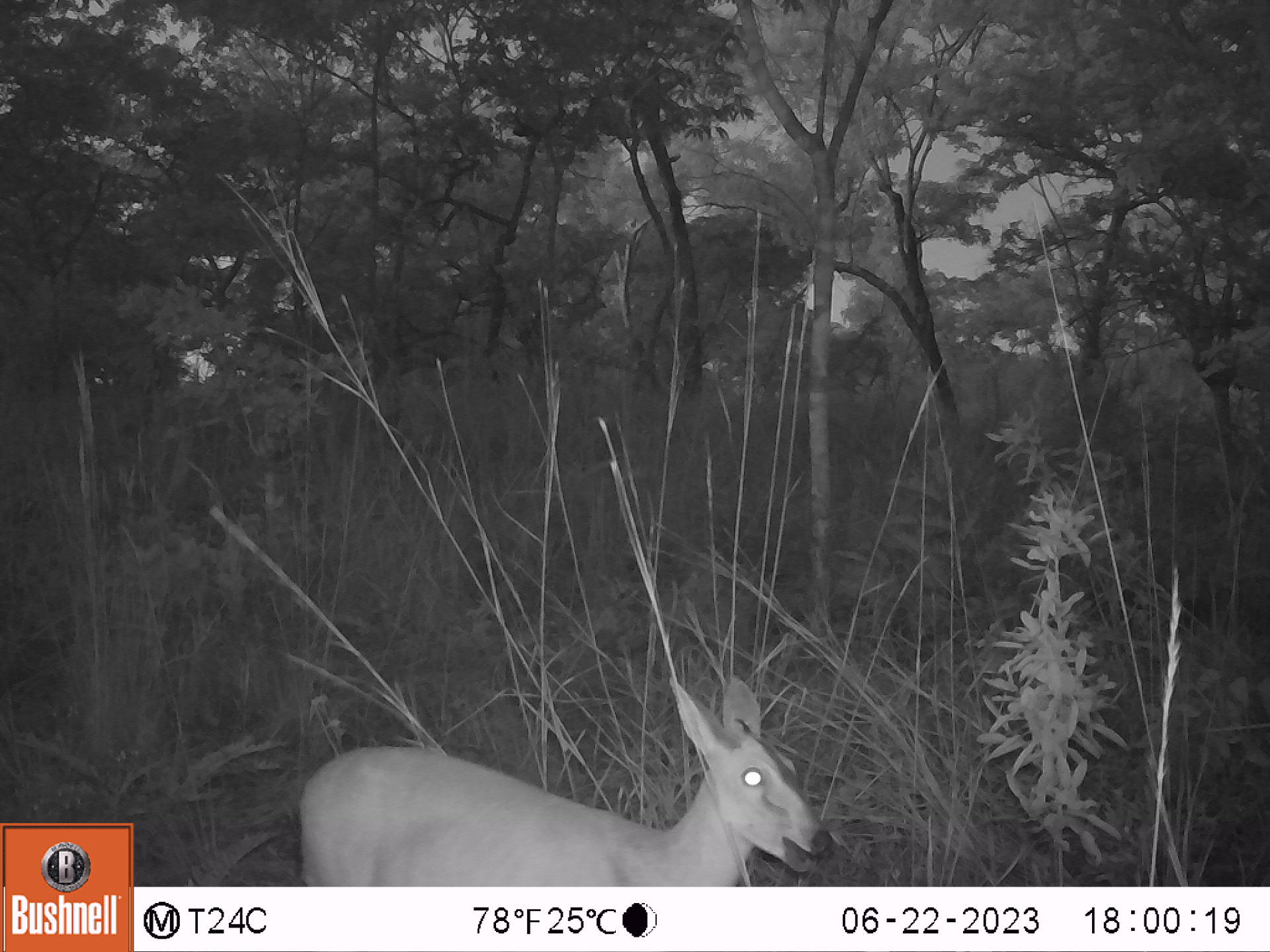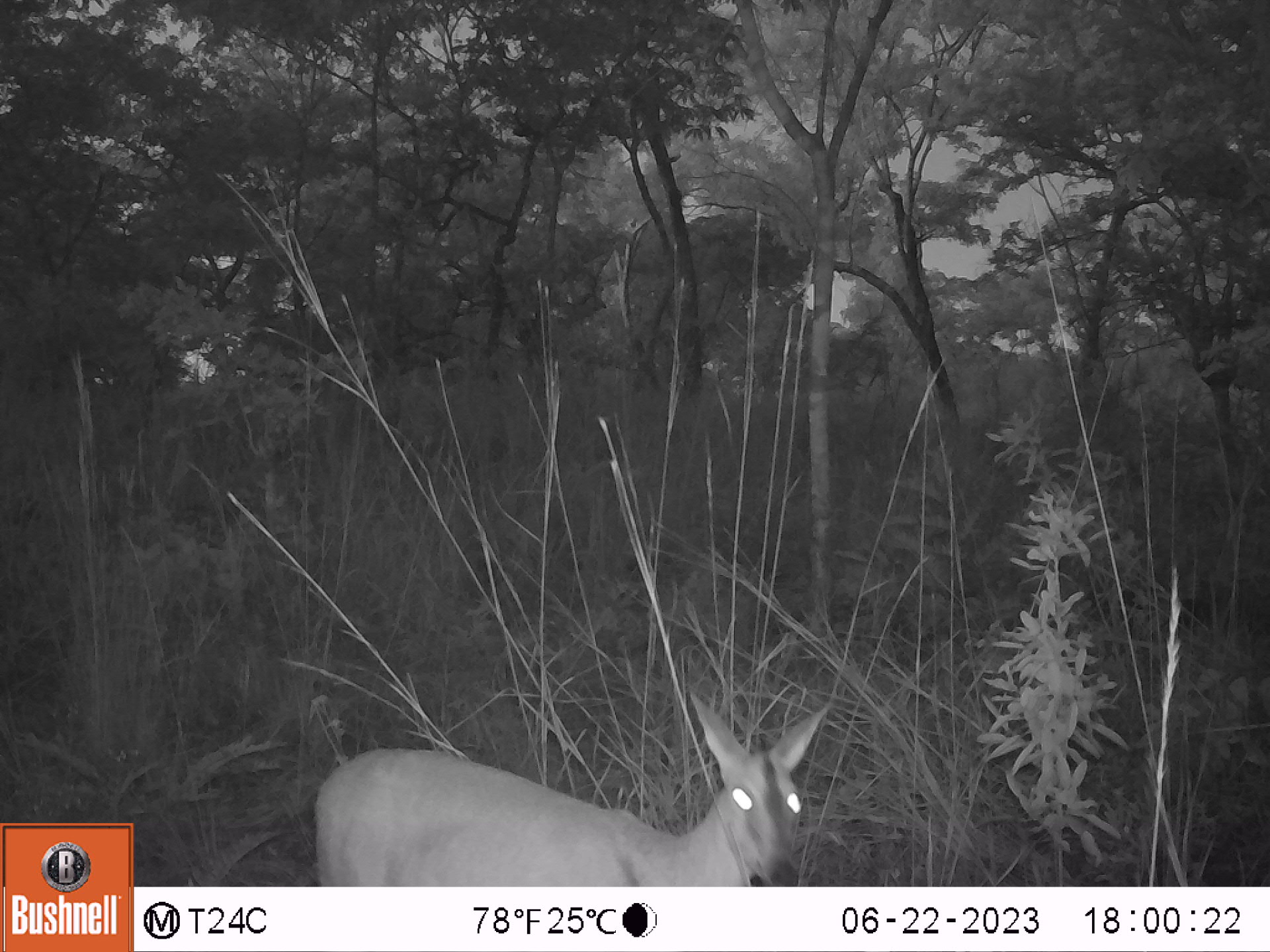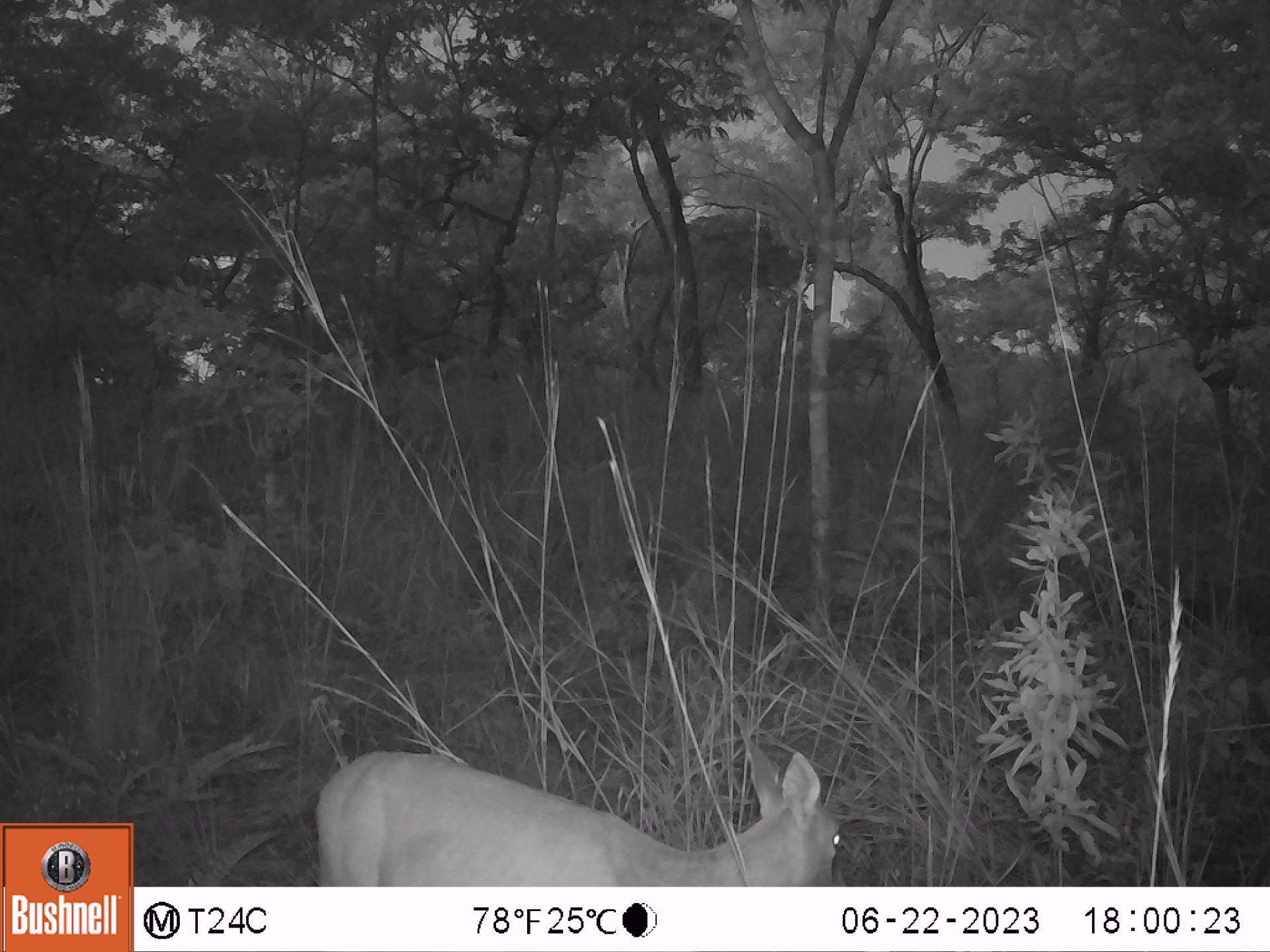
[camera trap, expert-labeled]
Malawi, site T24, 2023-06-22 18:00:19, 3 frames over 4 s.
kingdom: Animalia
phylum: Chordata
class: Mammalia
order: Artiodactyla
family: Bovidae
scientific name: Antilopinae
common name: small antelope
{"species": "small antelope (Antilopinae)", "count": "1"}